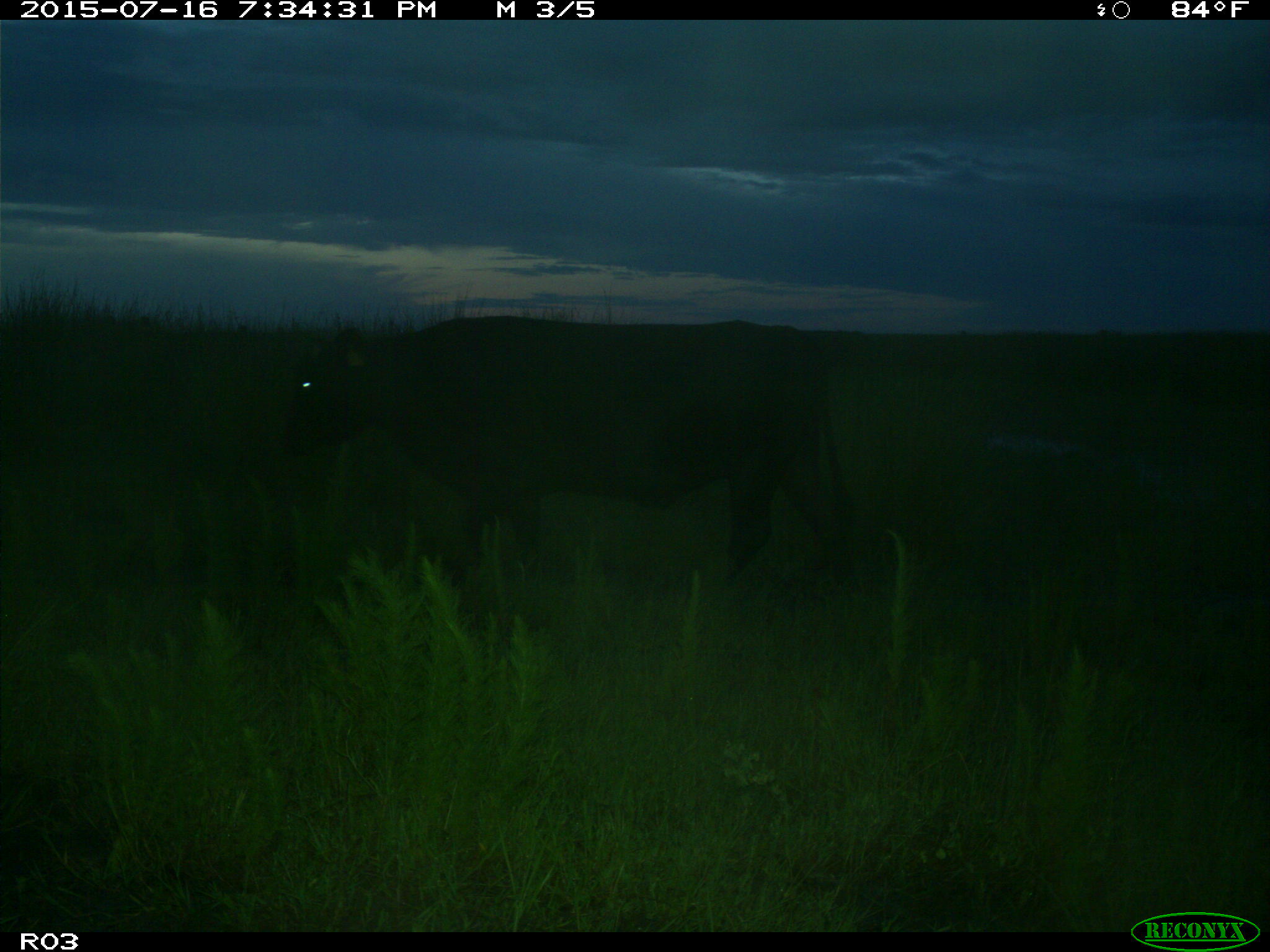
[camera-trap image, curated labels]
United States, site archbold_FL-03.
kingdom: Animalia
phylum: Chordata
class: Mammalia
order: Artiodactyla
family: Bovidae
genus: Bos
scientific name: Bos taurus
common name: domestic cow